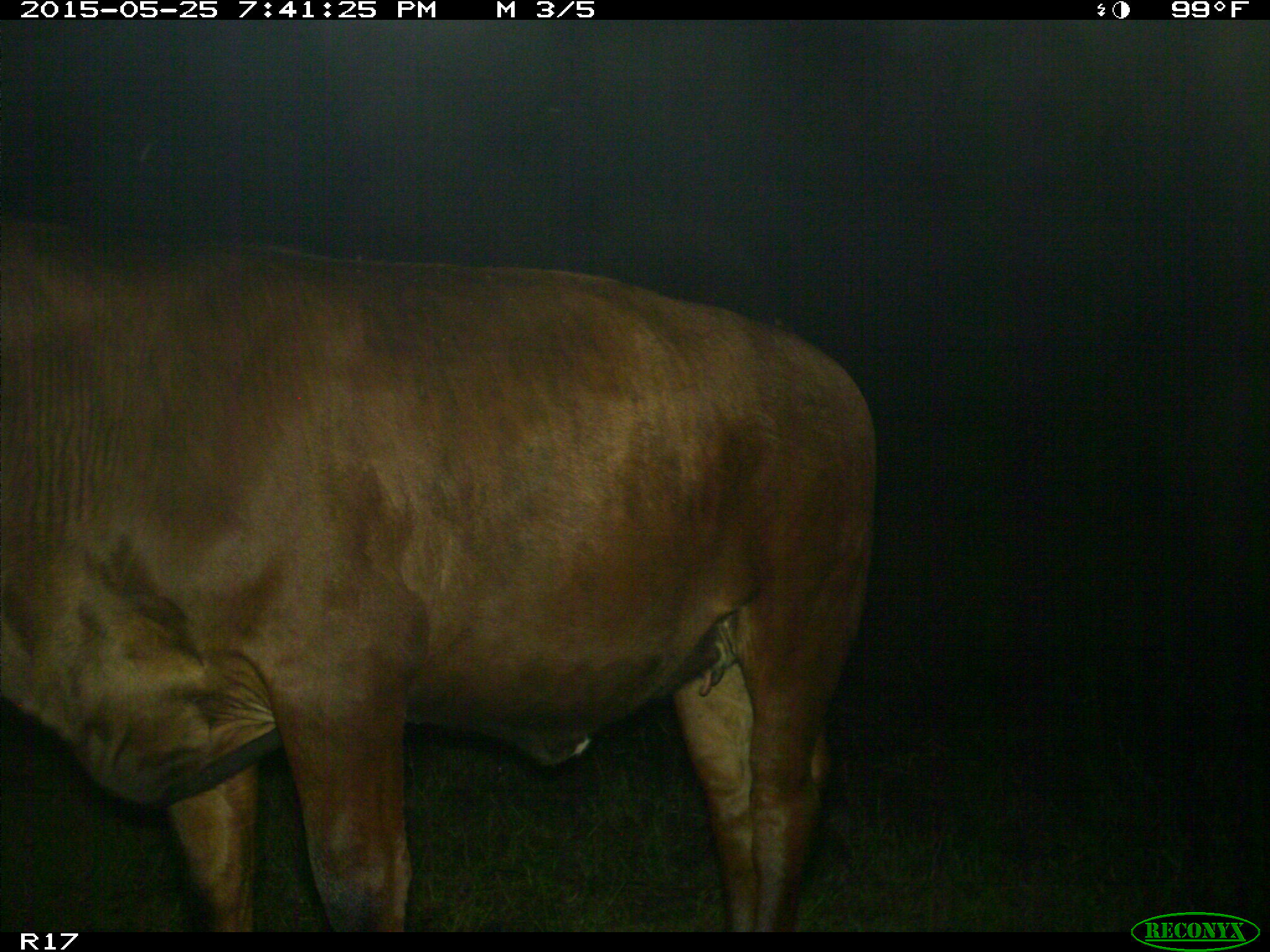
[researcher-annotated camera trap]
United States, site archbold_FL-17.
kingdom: Animalia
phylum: Chordata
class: Mammalia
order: Artiodactyla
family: Bovidae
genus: Bos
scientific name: Bos taurus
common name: domestic cow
Bos taurus (domestic cow).